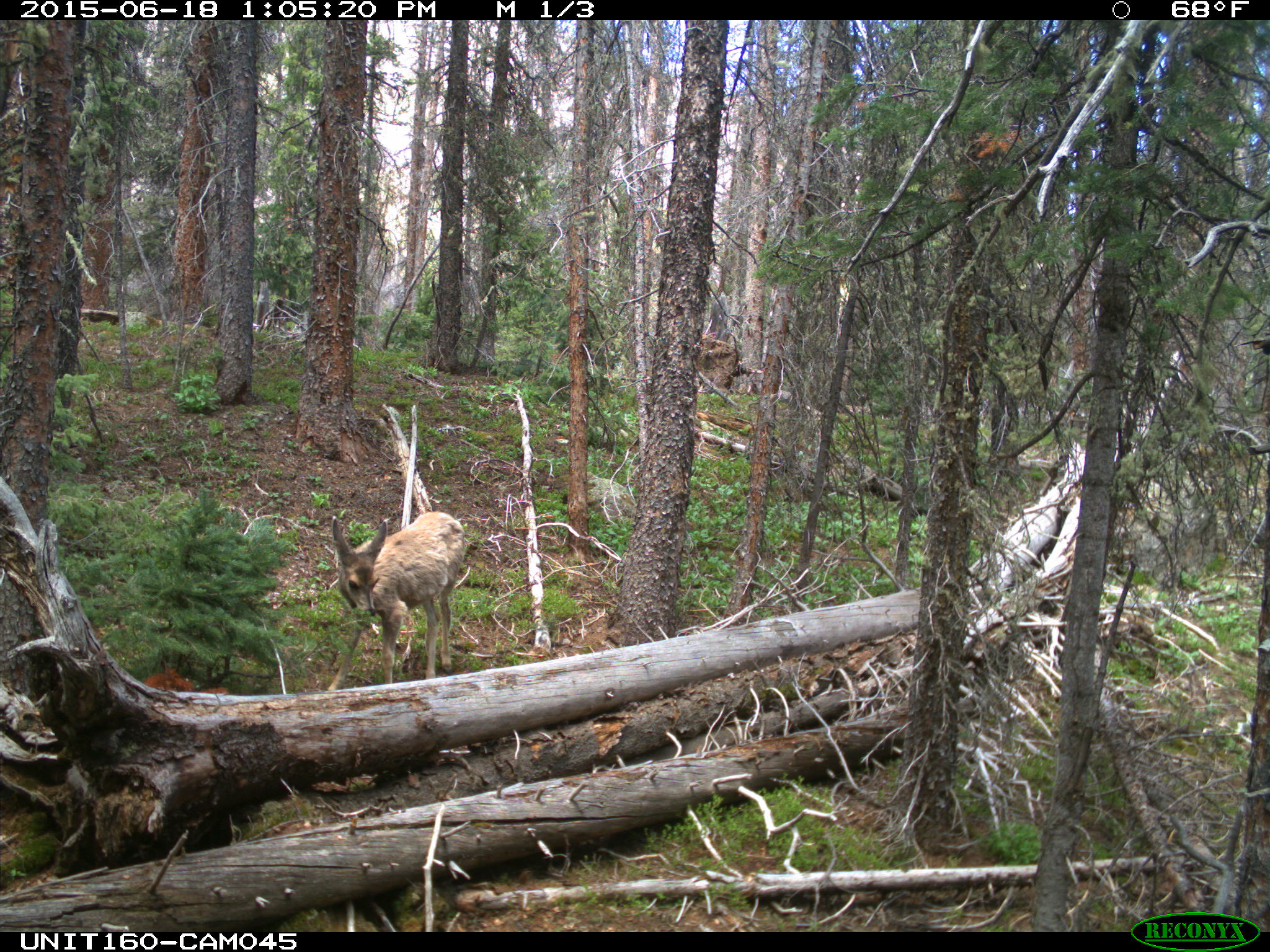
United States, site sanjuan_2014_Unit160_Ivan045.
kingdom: Animalia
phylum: Chordata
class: Mammalia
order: Artiodactyla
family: Cervidae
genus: Odocoileus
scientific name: Odocoileus hemionus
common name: mule deer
Odocoileus hemionus (mule deer).